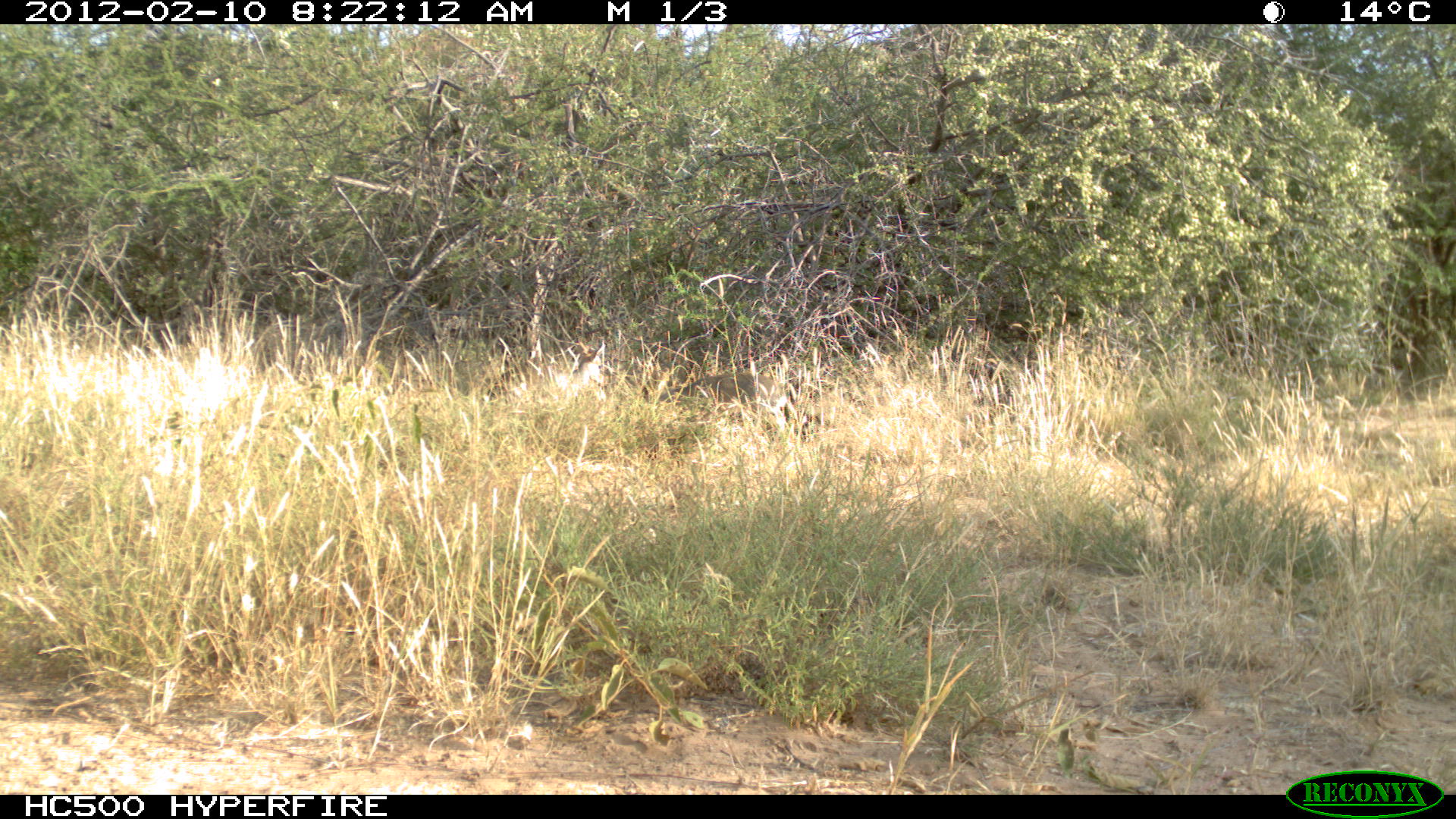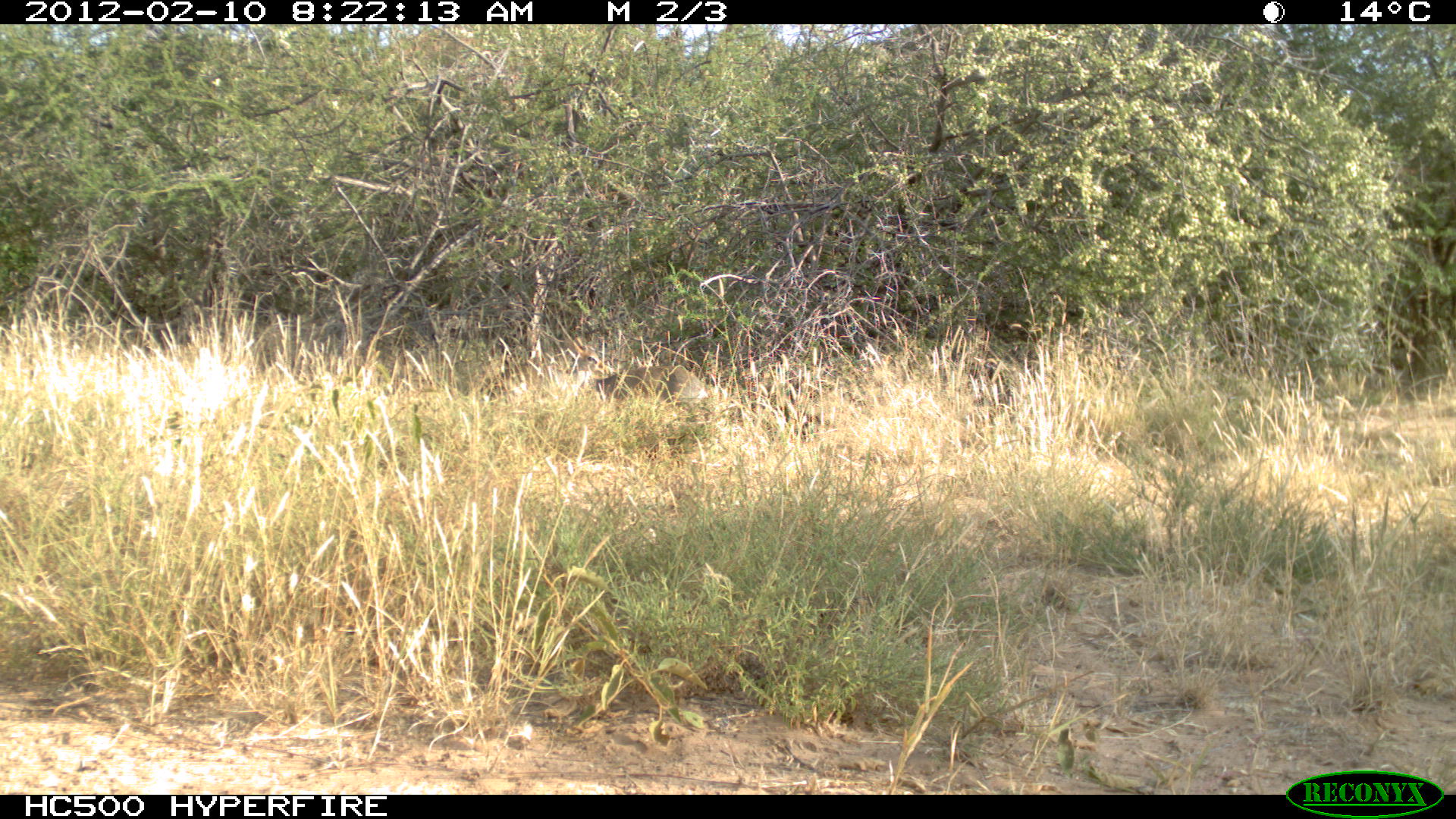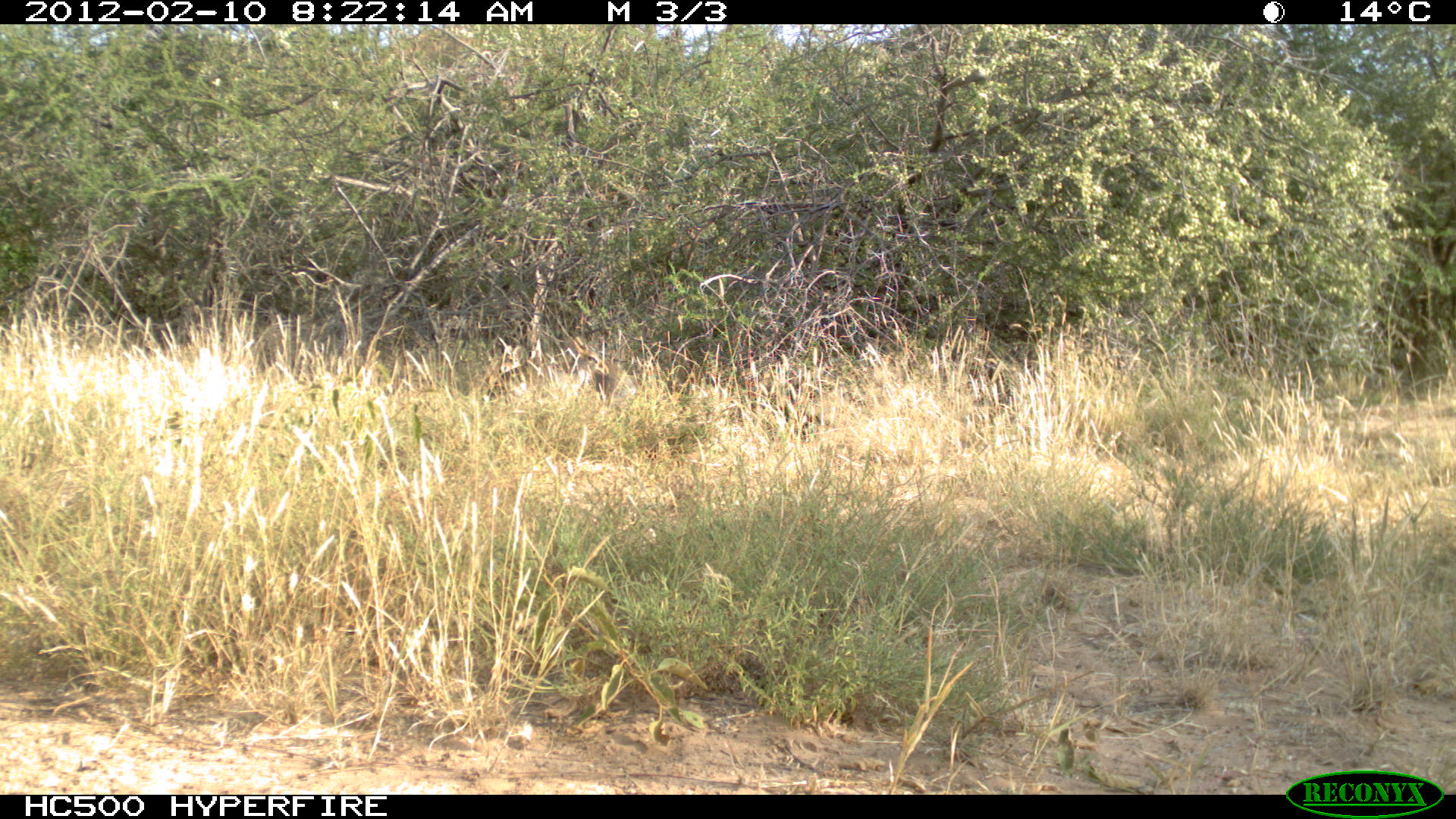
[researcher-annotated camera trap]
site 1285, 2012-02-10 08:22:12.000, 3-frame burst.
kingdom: Animalia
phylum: Chordata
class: Mammalia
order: Artiodactyla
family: Bovidae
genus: Madoqua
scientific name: Madoqua guentheri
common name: günther's dik-dik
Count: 2.